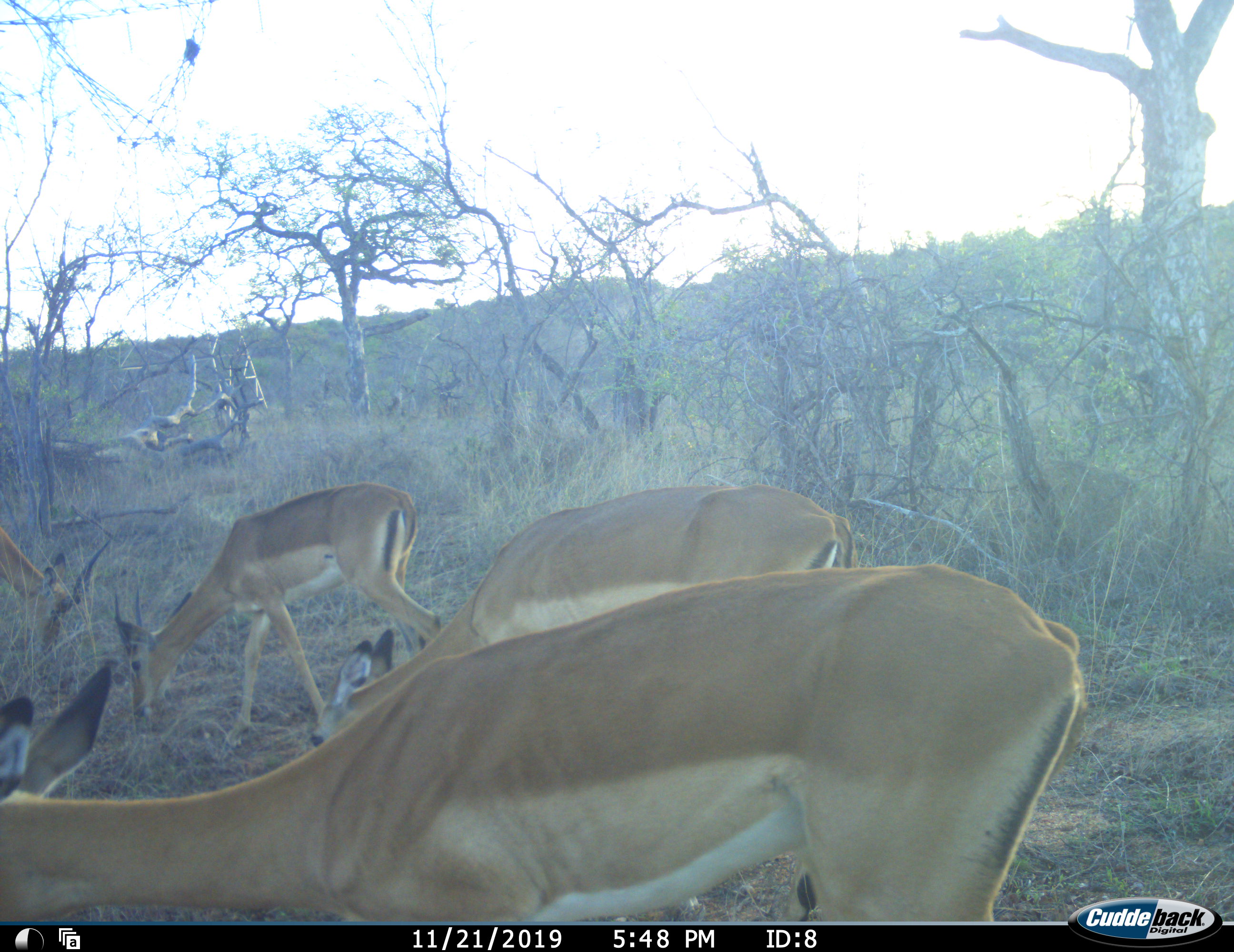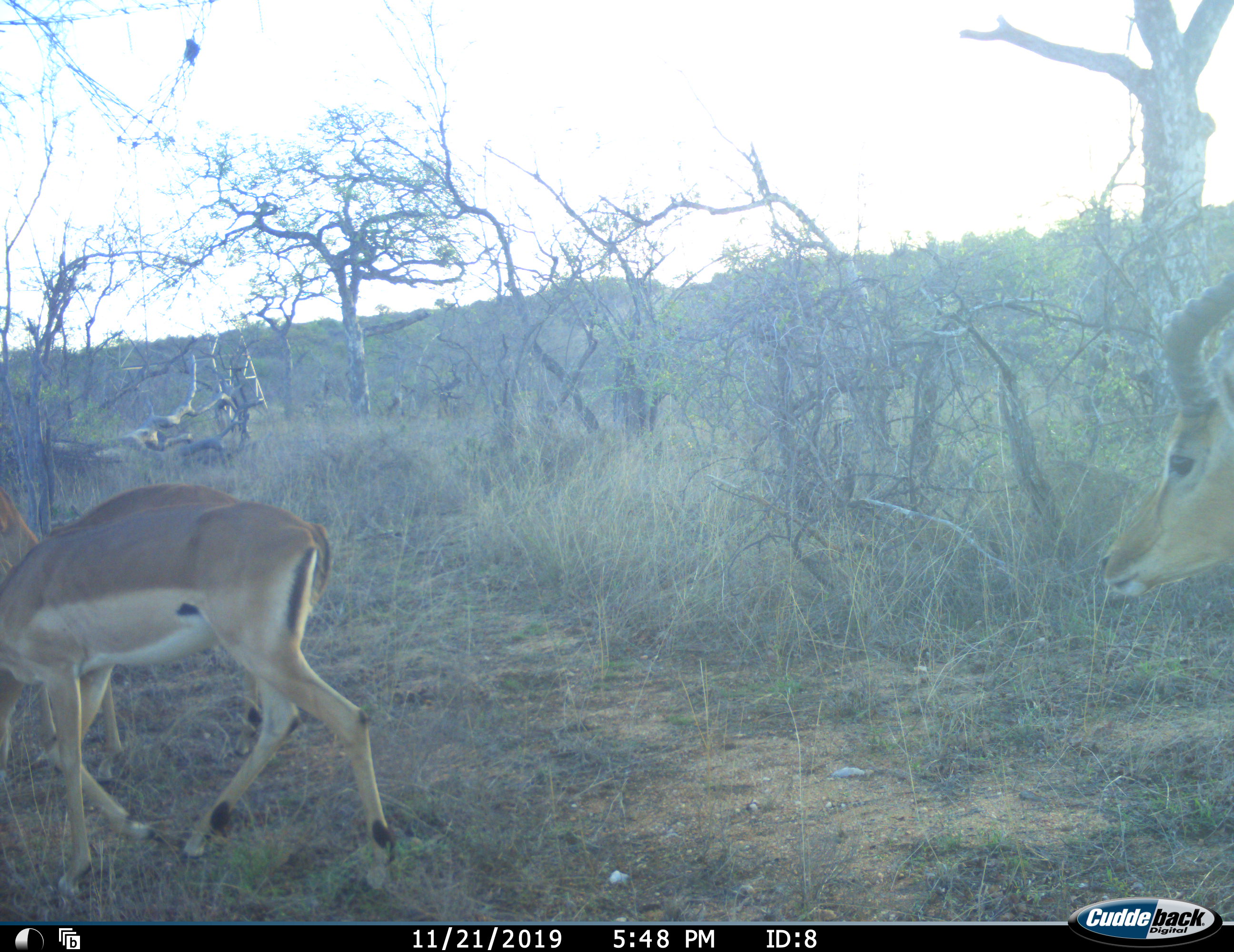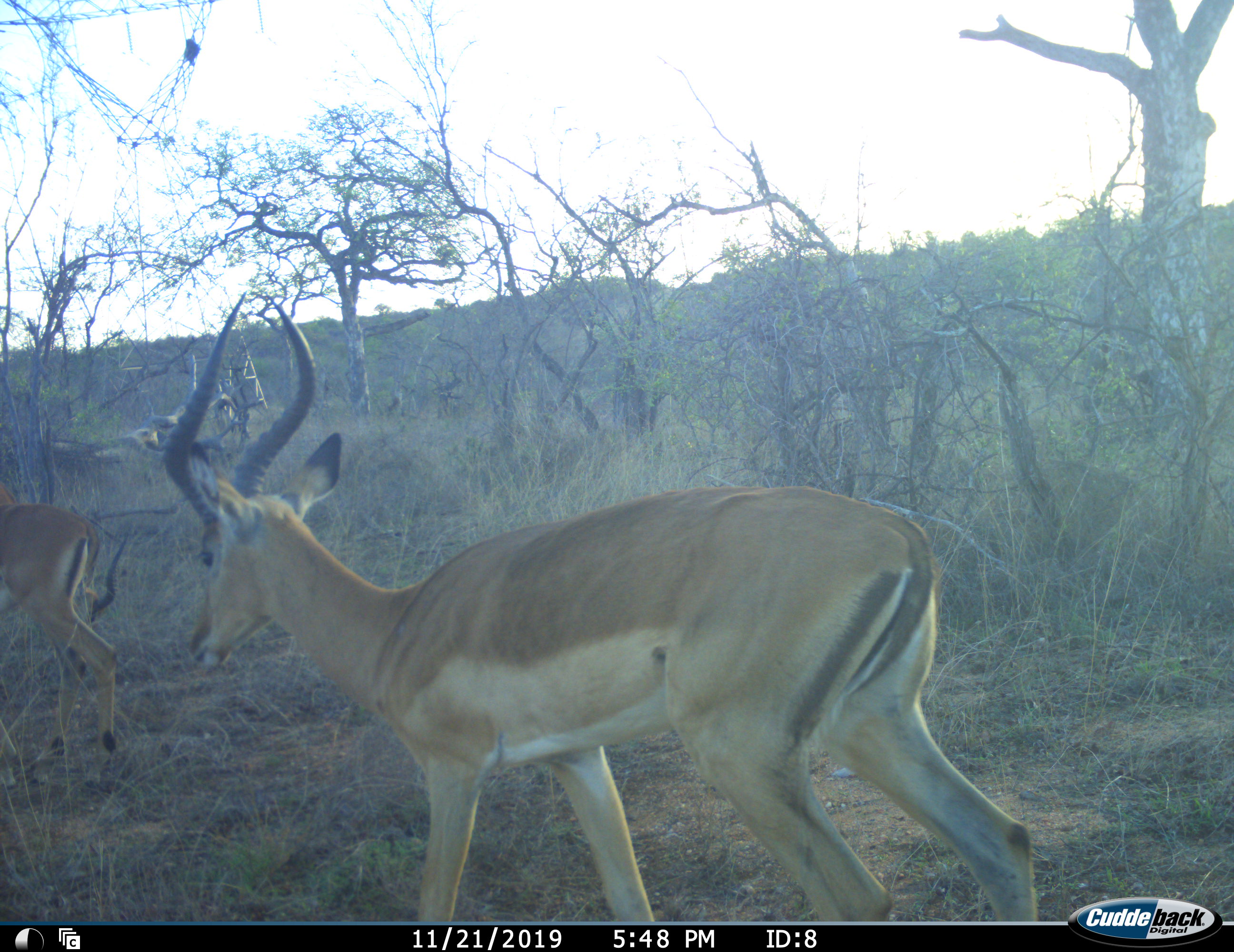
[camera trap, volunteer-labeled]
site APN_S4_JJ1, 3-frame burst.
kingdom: Animalia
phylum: Chordata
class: Mammalia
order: Artiodactyla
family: Bovidae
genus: Aepyceros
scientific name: Aepyceros melampus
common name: impala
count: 5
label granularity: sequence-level